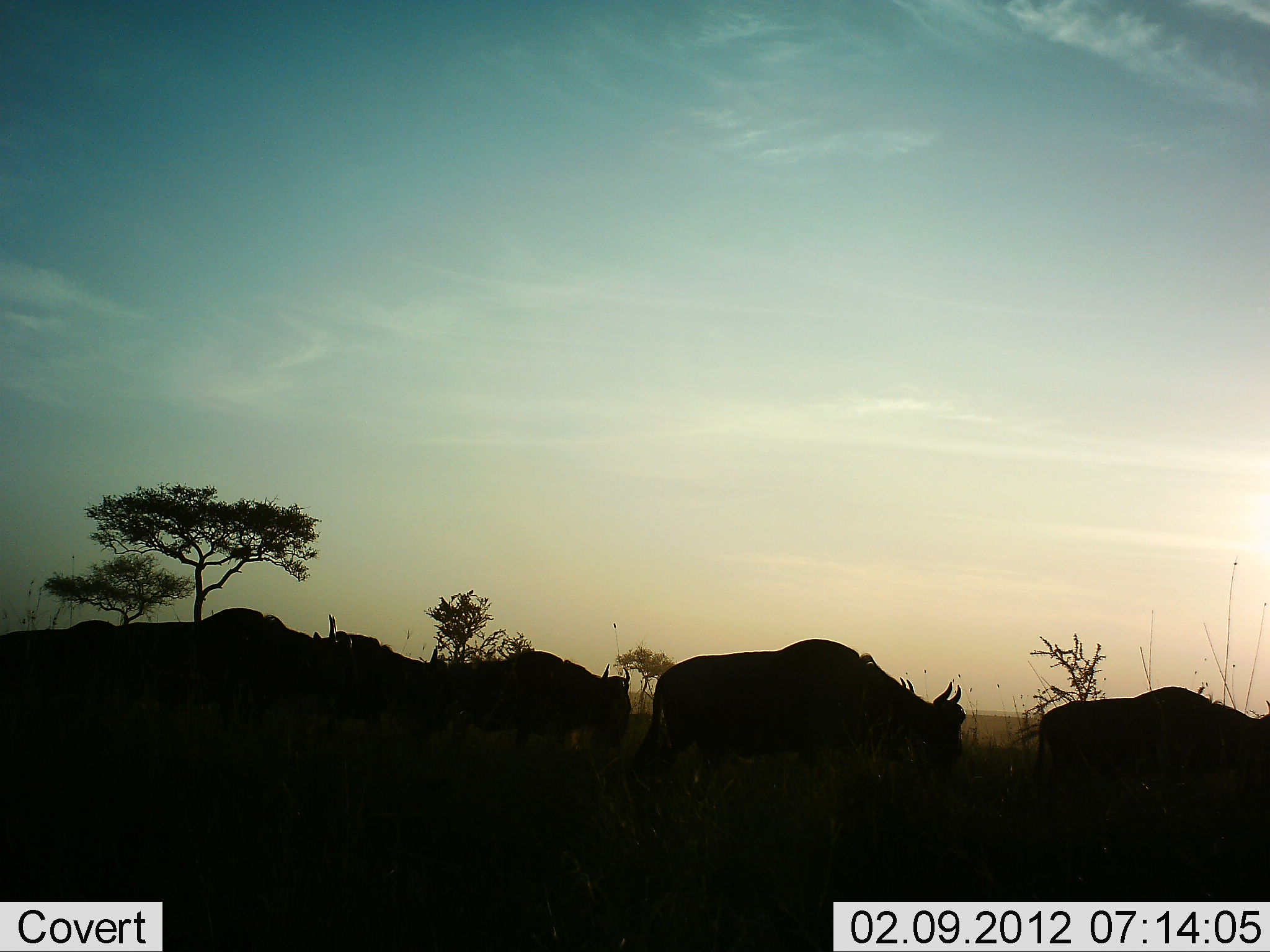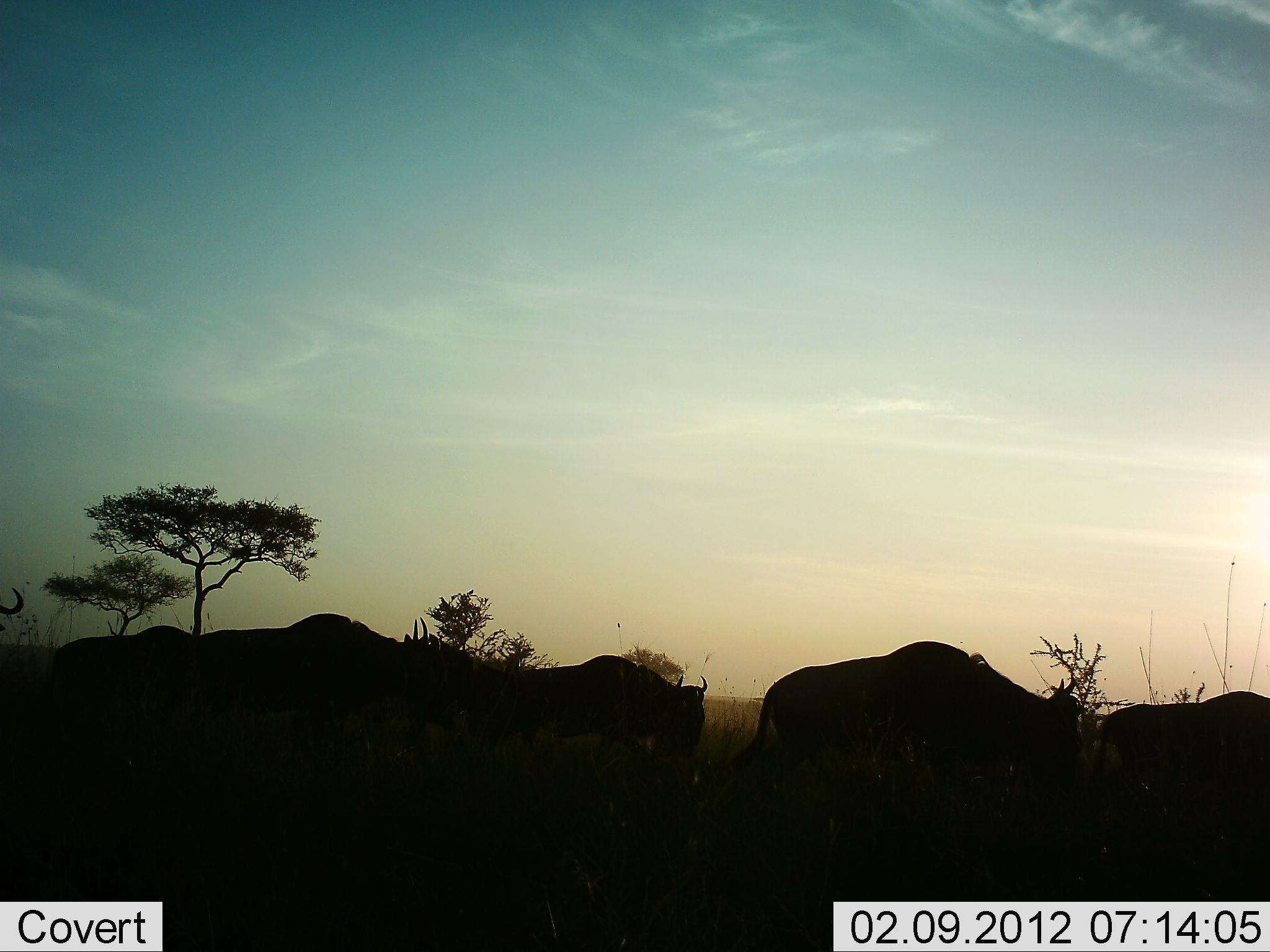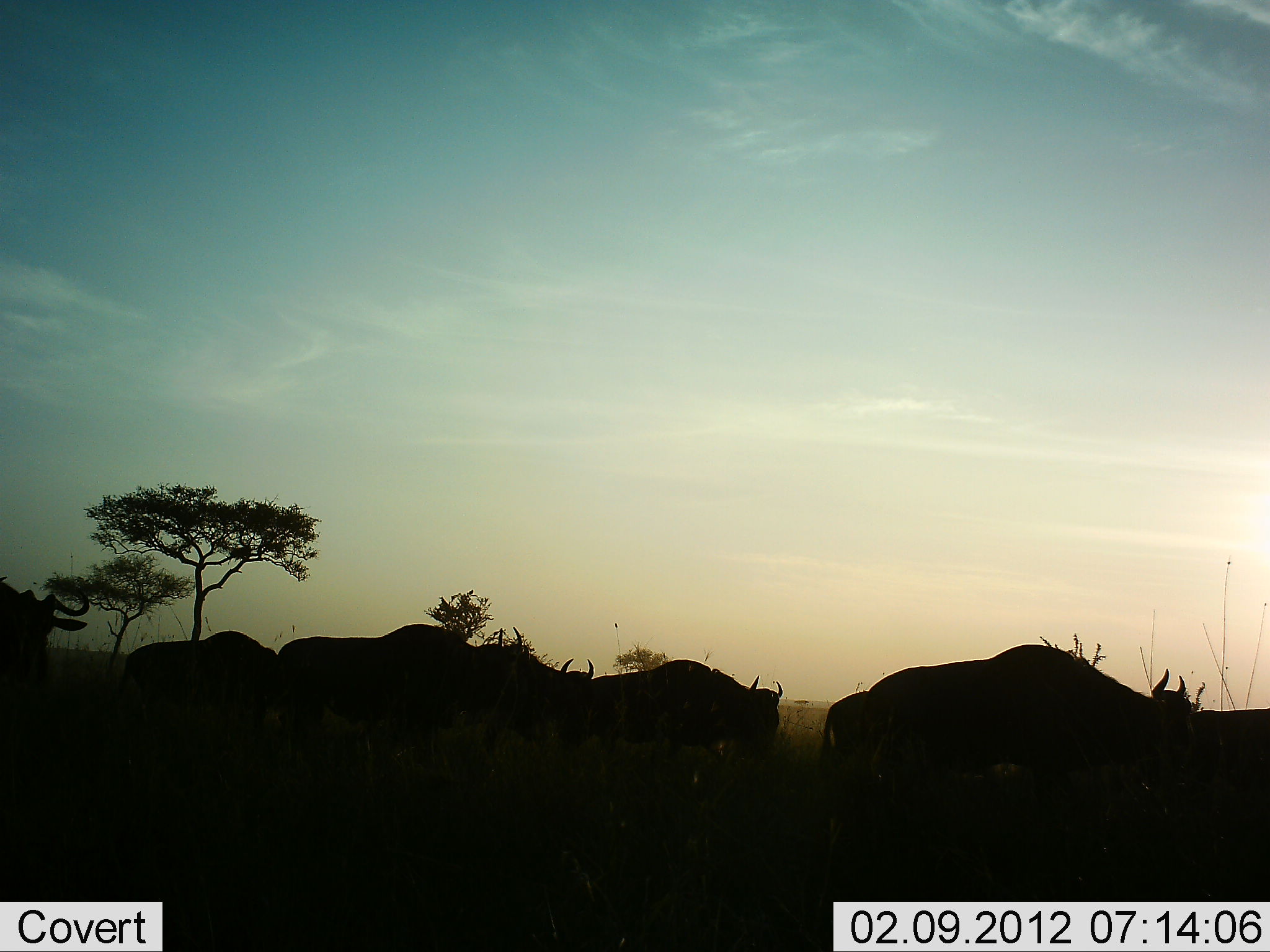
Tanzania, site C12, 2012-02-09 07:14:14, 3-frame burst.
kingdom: Animalia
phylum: Chordata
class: Mammalia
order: Artiodactyla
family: Bovidae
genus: Connochaetes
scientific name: Connochaetes taurinus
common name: blue wildebeest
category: wildebeest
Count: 9.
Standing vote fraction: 0%.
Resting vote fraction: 0%.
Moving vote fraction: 100%.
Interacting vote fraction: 0%.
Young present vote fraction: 0%.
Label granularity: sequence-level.